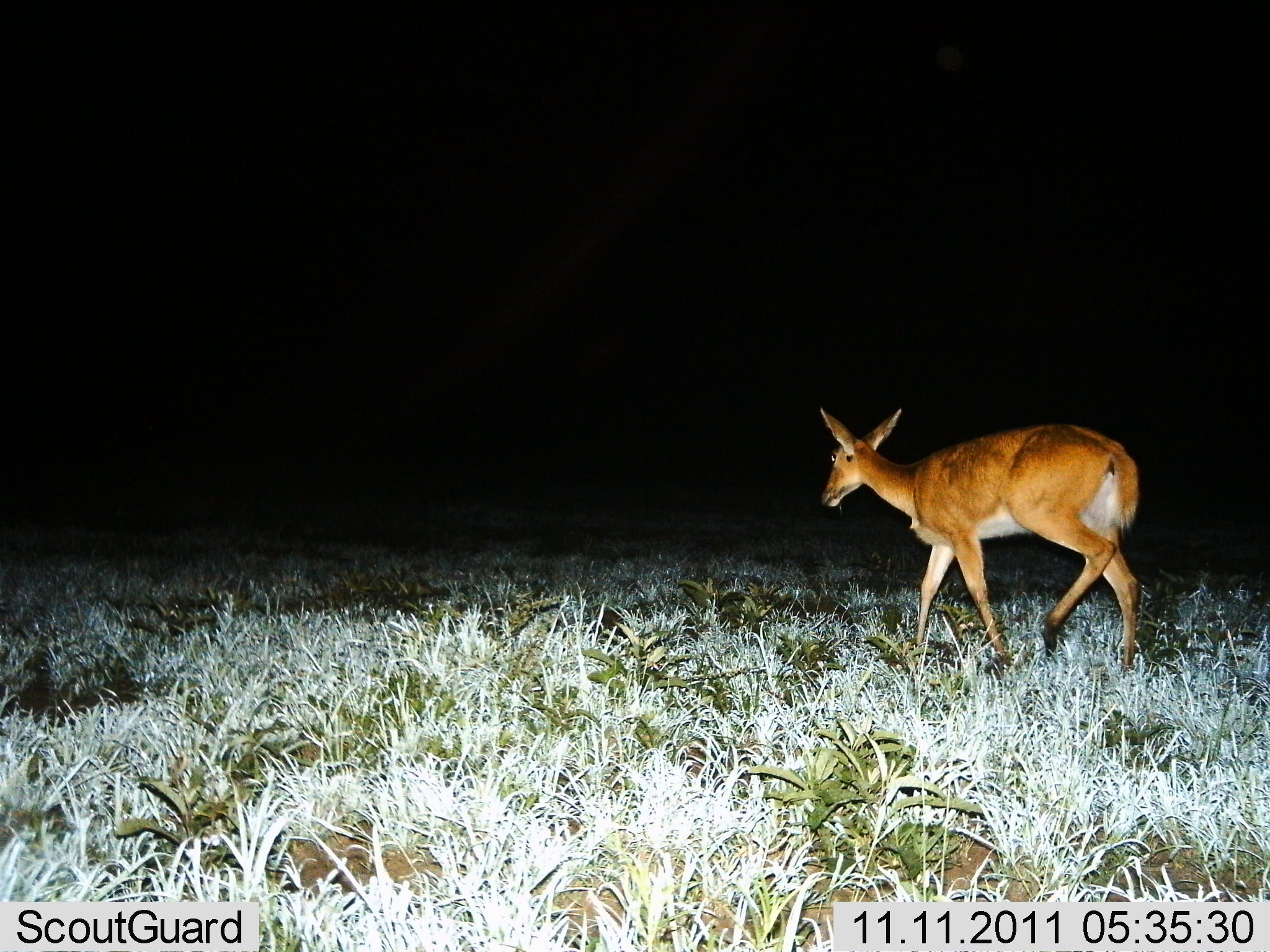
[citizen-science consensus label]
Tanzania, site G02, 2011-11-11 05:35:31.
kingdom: Animalia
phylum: Chordata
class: Mammalia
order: Artiodactyla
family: Bovidae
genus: Redunca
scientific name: Redunca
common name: reedbuck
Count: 1.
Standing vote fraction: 10%.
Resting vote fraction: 0%.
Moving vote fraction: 90%.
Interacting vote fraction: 0%.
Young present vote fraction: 0%.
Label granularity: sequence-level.